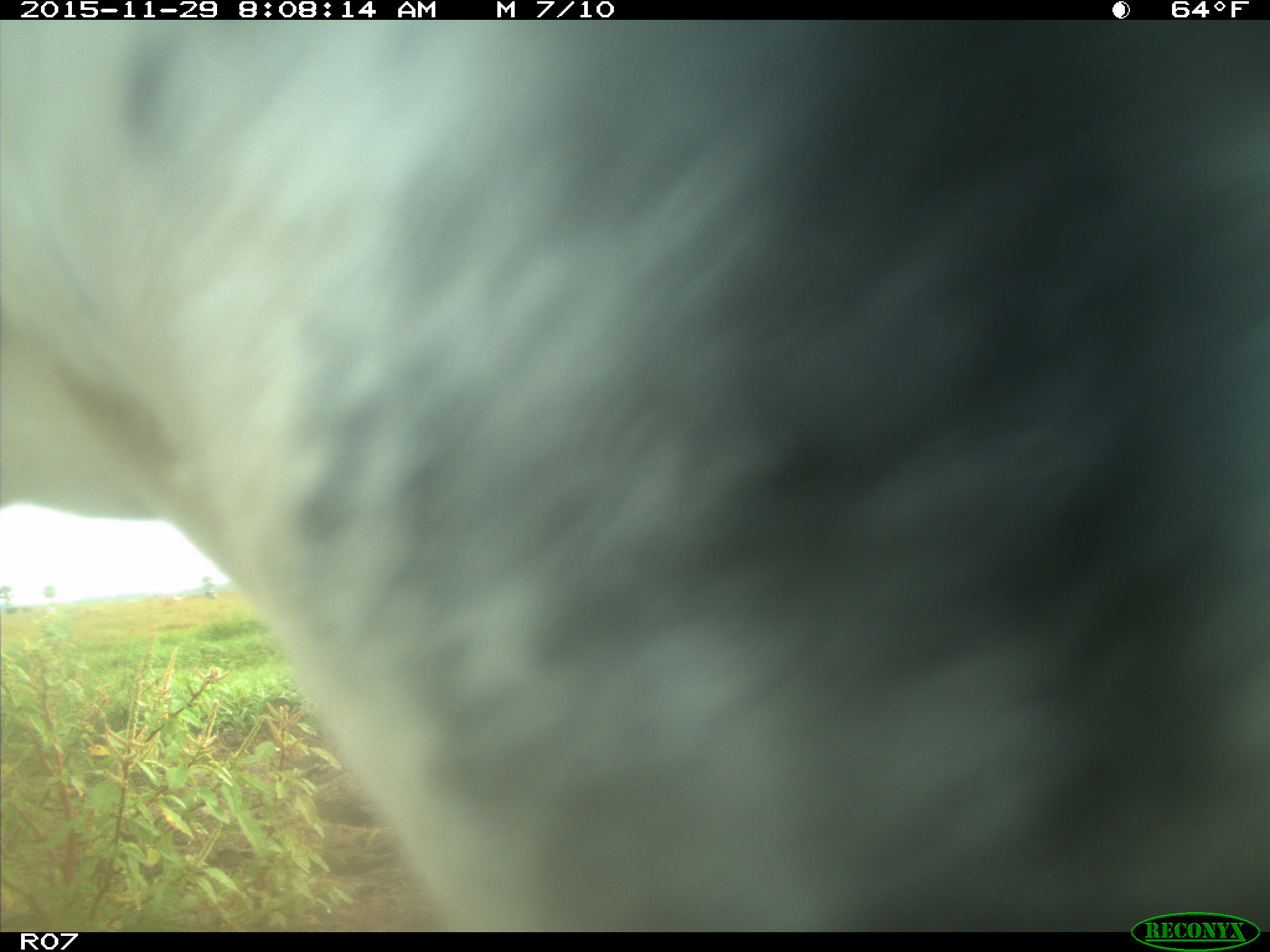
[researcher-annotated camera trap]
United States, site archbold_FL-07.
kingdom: Animalia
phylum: Chordata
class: Mammalia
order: Artiodactyla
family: Bovidae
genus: Bos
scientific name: Bos taurus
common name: domestic cow